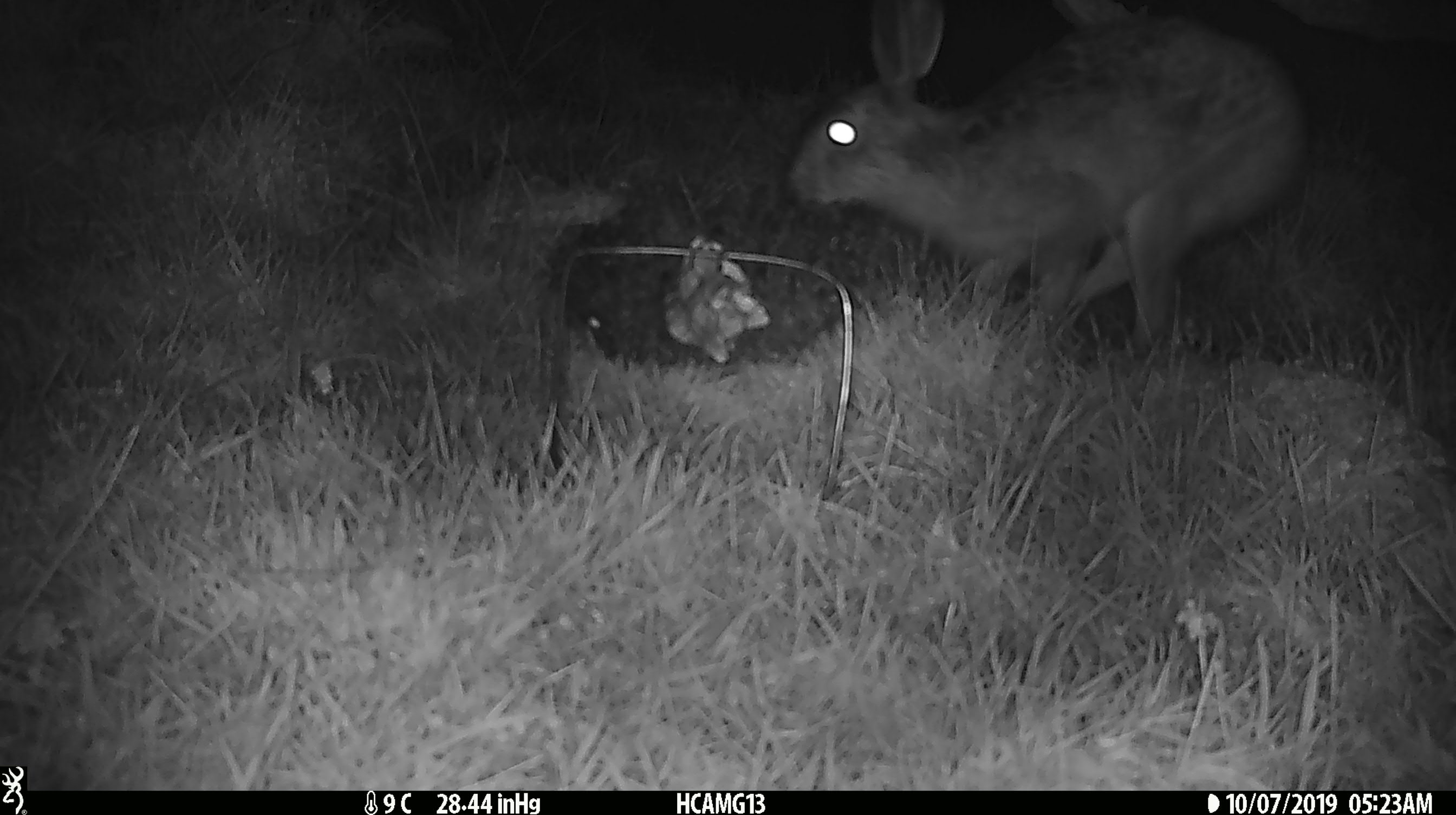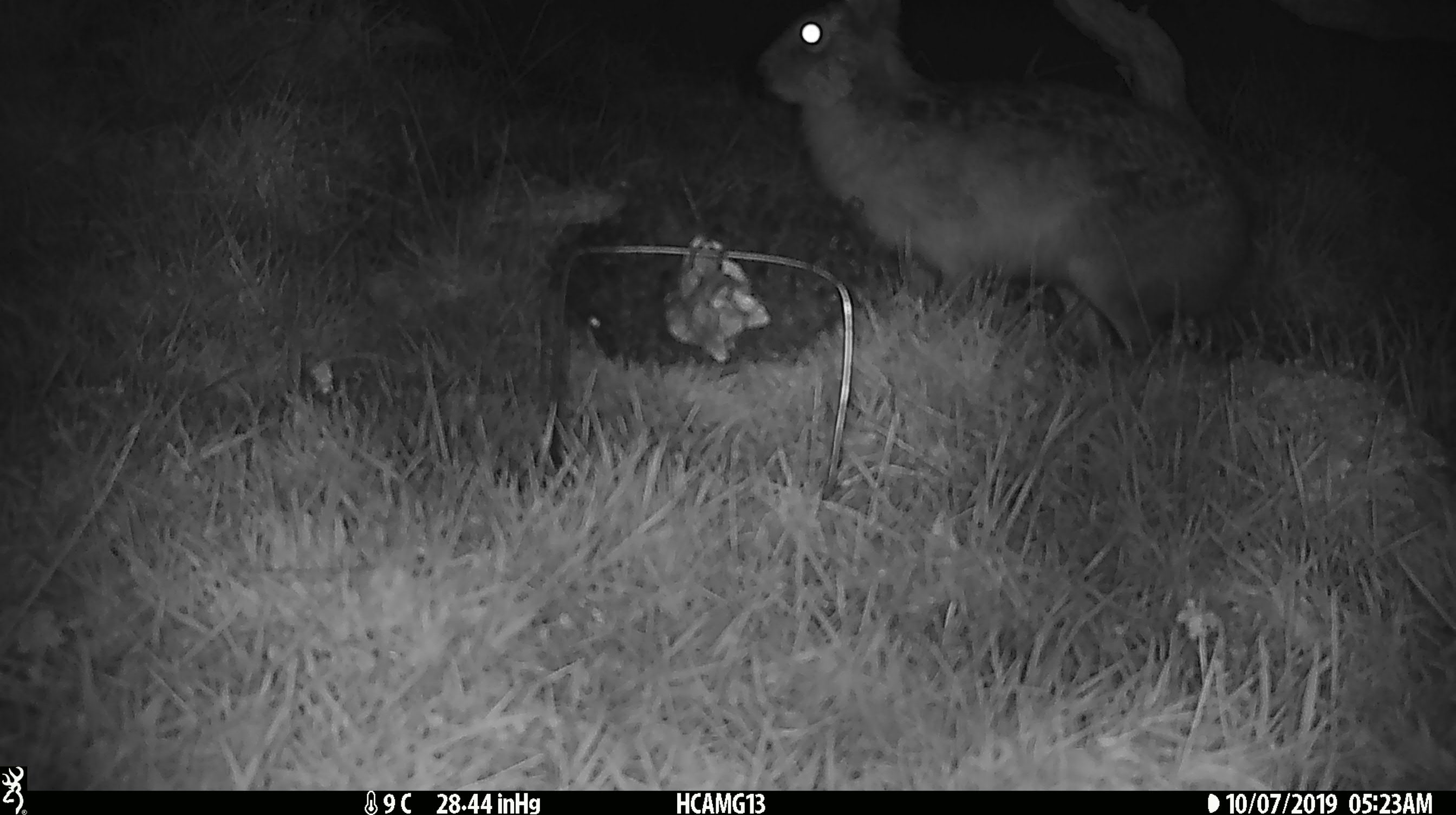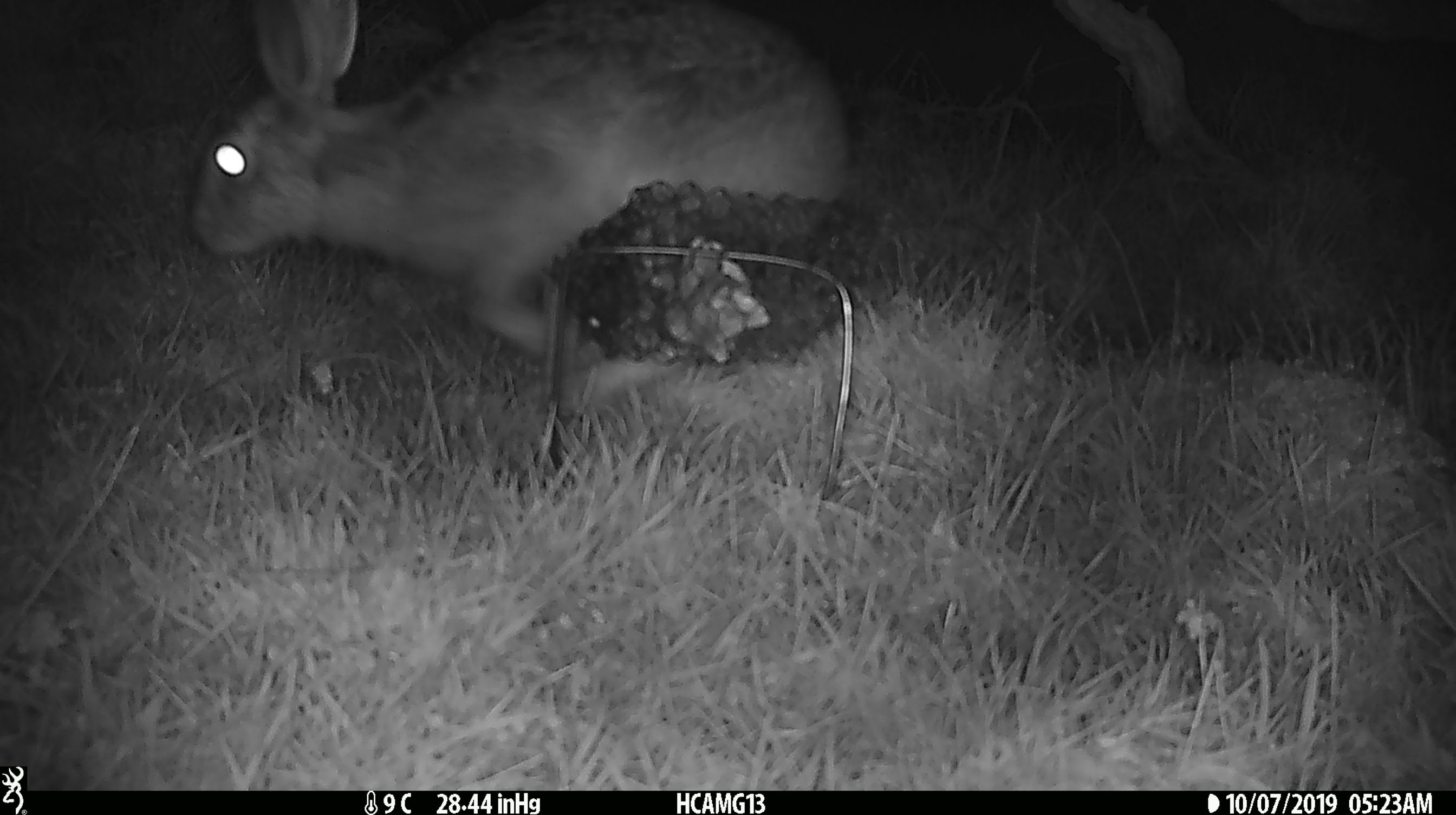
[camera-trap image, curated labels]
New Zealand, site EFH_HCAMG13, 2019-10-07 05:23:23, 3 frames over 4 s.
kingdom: Animalia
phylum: Chordata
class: Mammalia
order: Lagomorpha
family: Leporidae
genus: Lepus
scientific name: Lepus europaeus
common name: brown hare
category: hare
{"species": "hare (brown hare) (Lepus europaeus)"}